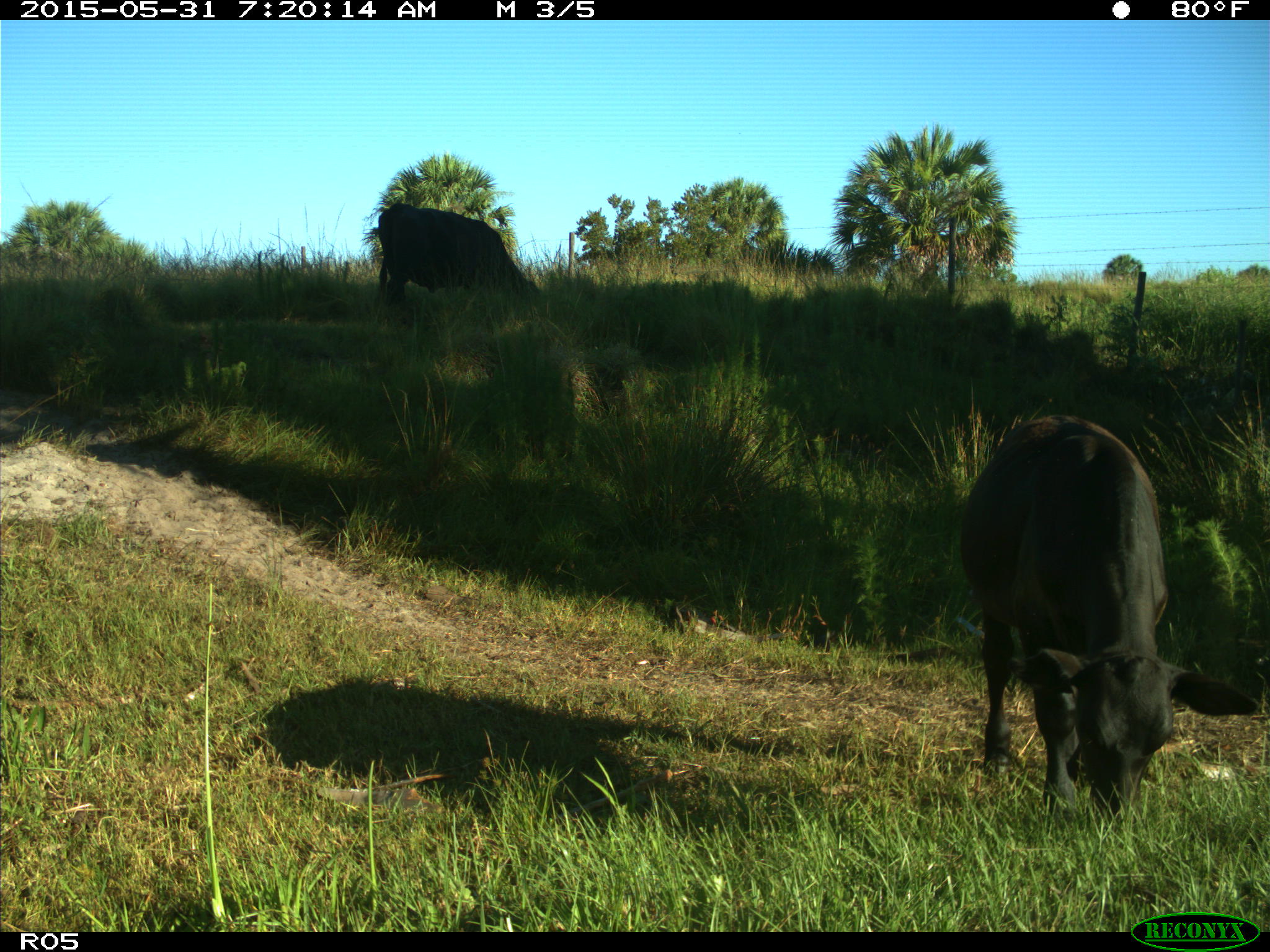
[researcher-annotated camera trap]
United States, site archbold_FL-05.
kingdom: Animalia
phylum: Chordata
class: Mammalia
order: Artiodactyla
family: Bovidae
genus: Bos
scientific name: Bos taurus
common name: domestic cow